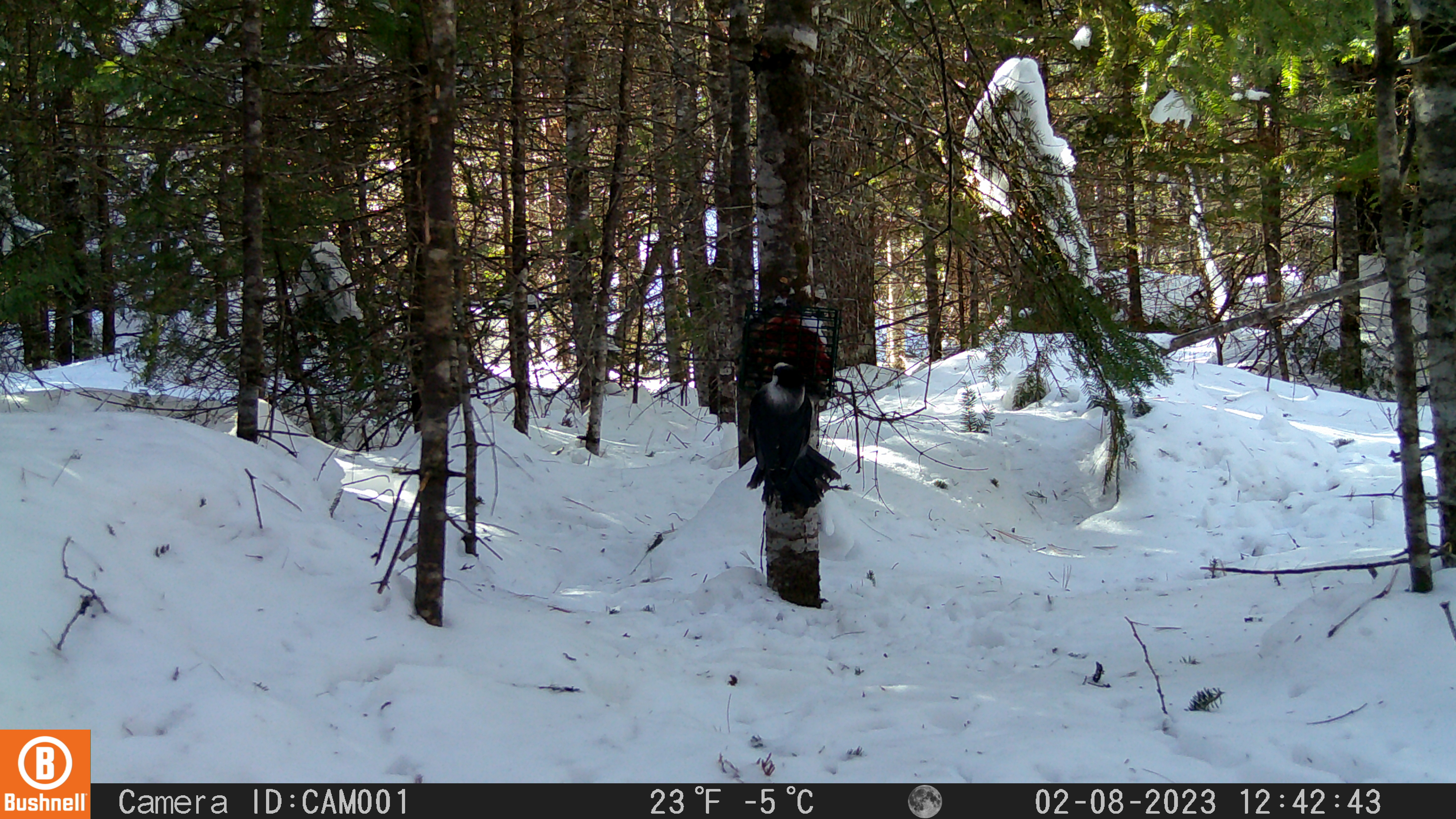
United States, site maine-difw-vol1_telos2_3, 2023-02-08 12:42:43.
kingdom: Animalia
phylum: Chordata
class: Aves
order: Passeriformes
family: Corvidae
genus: Perisoreus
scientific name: Perisoreus canadensis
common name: canada jay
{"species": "canada jay (Perisoreus canadensis)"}